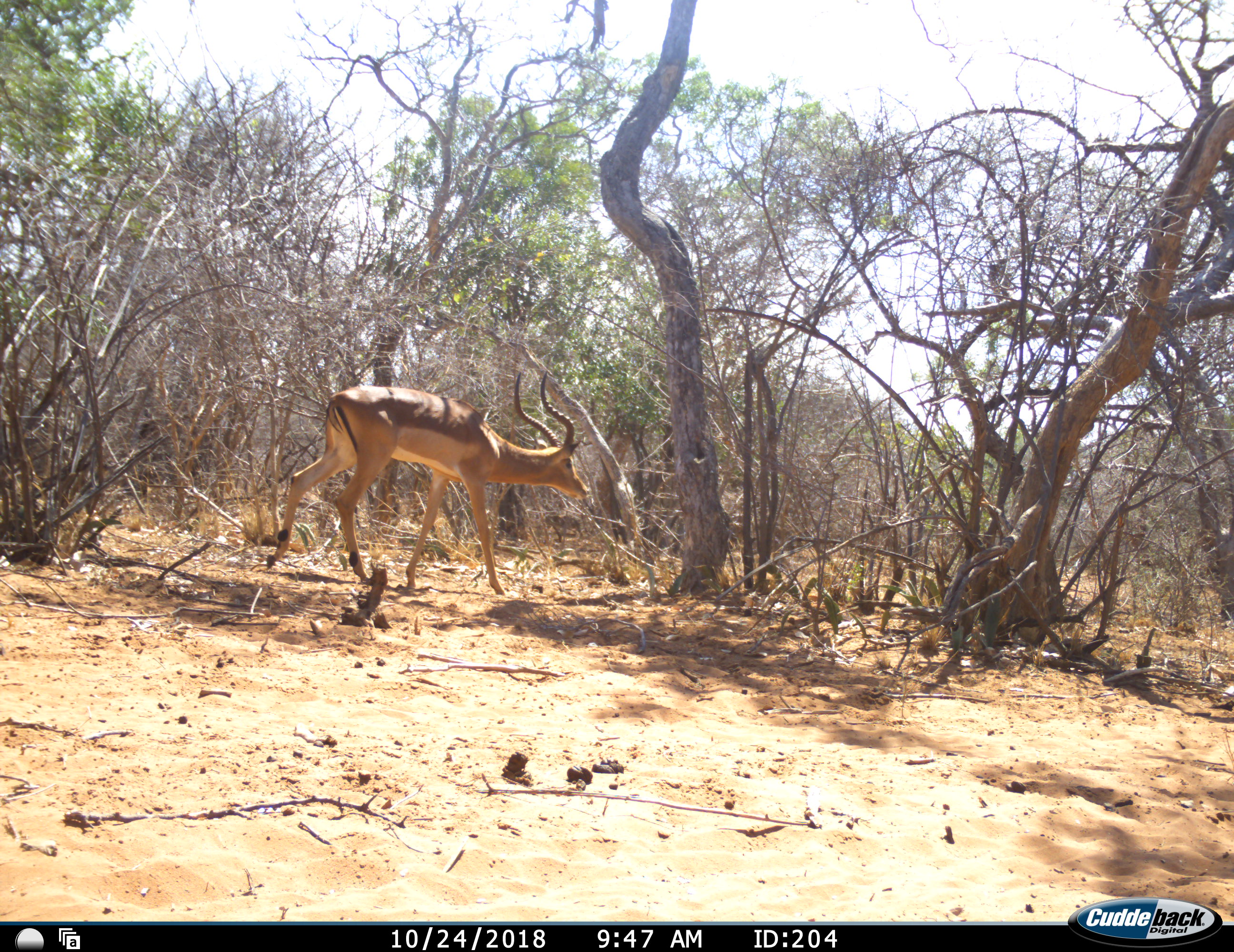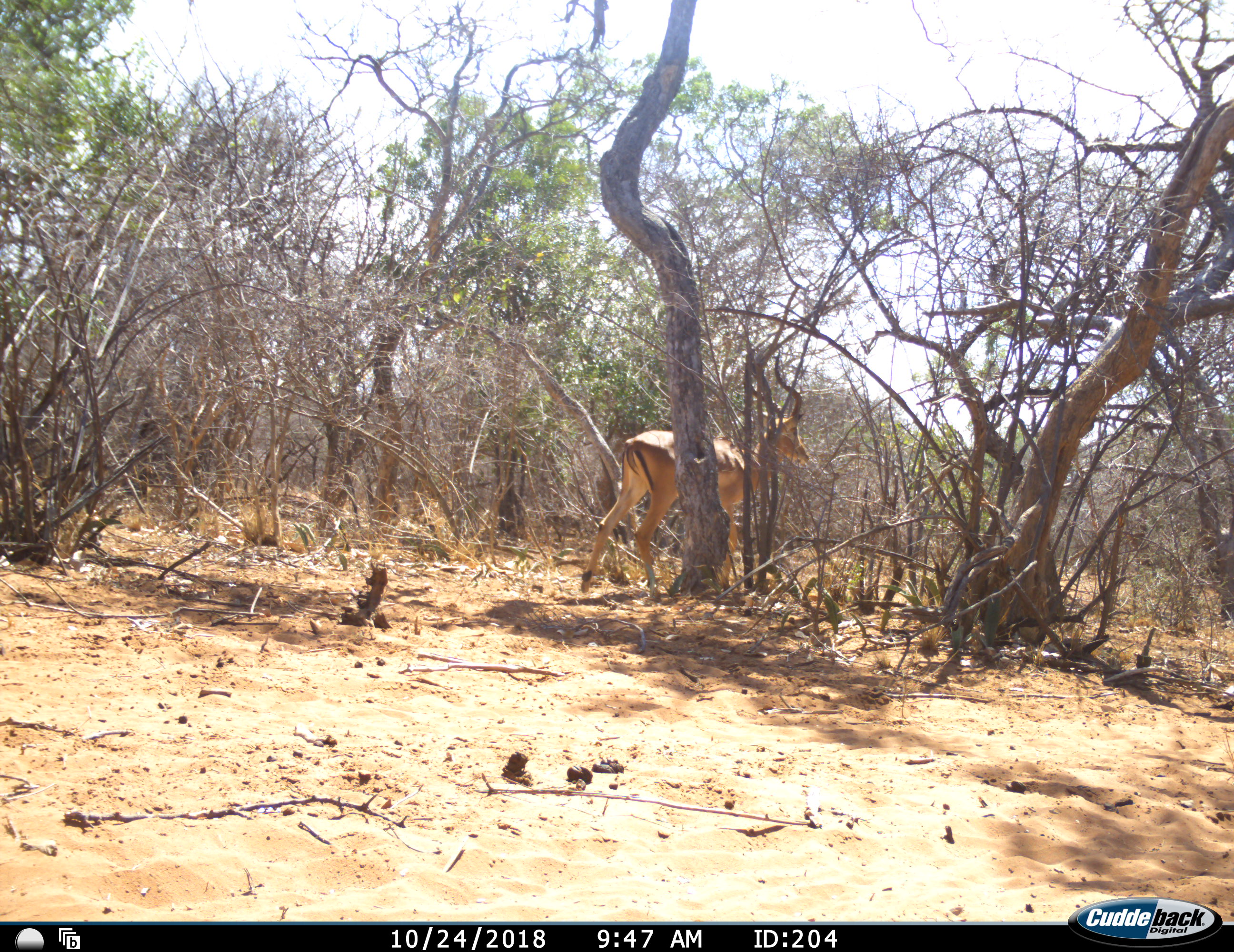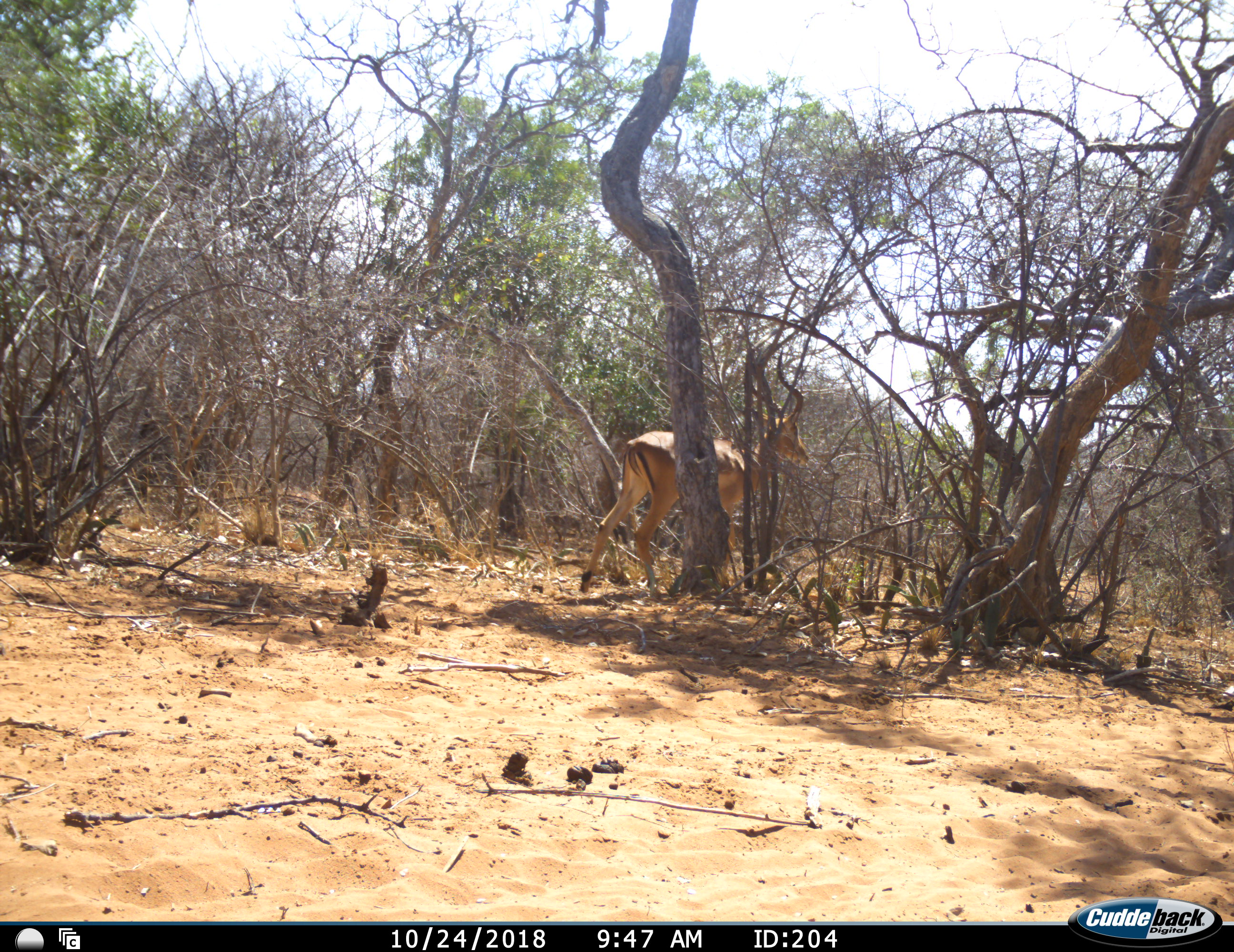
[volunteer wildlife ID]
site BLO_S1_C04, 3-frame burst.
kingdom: Animalia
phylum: Chordata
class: Mammalia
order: Artiodactyla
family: Bovidae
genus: Aepyceros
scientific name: Aepyceros melampus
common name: impala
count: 1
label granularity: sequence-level